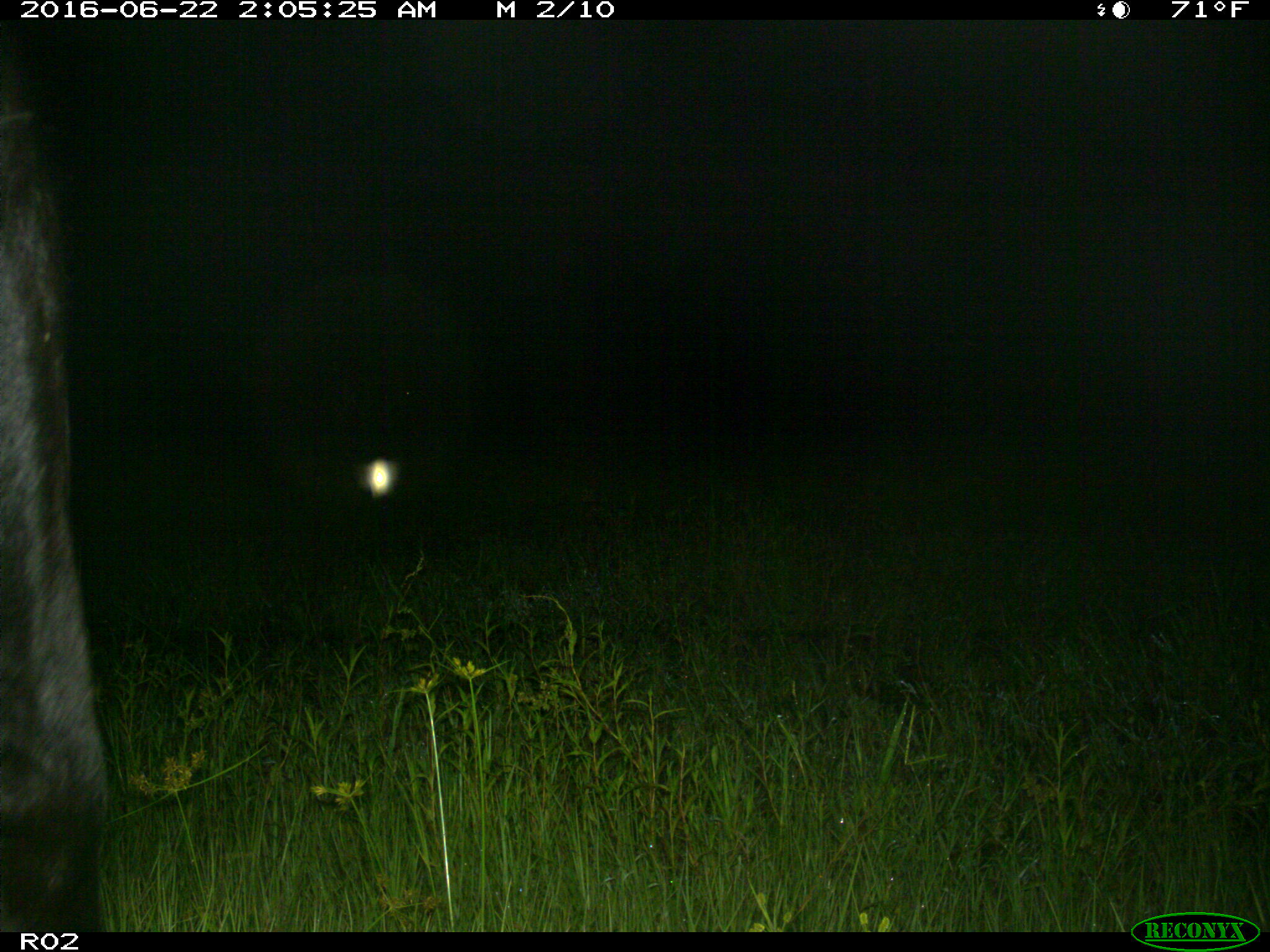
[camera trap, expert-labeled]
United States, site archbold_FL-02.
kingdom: Animalia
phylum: Chordata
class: Mammalia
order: Artiodactyla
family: Bovidae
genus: Bos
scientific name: Bos taurus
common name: domestic cow